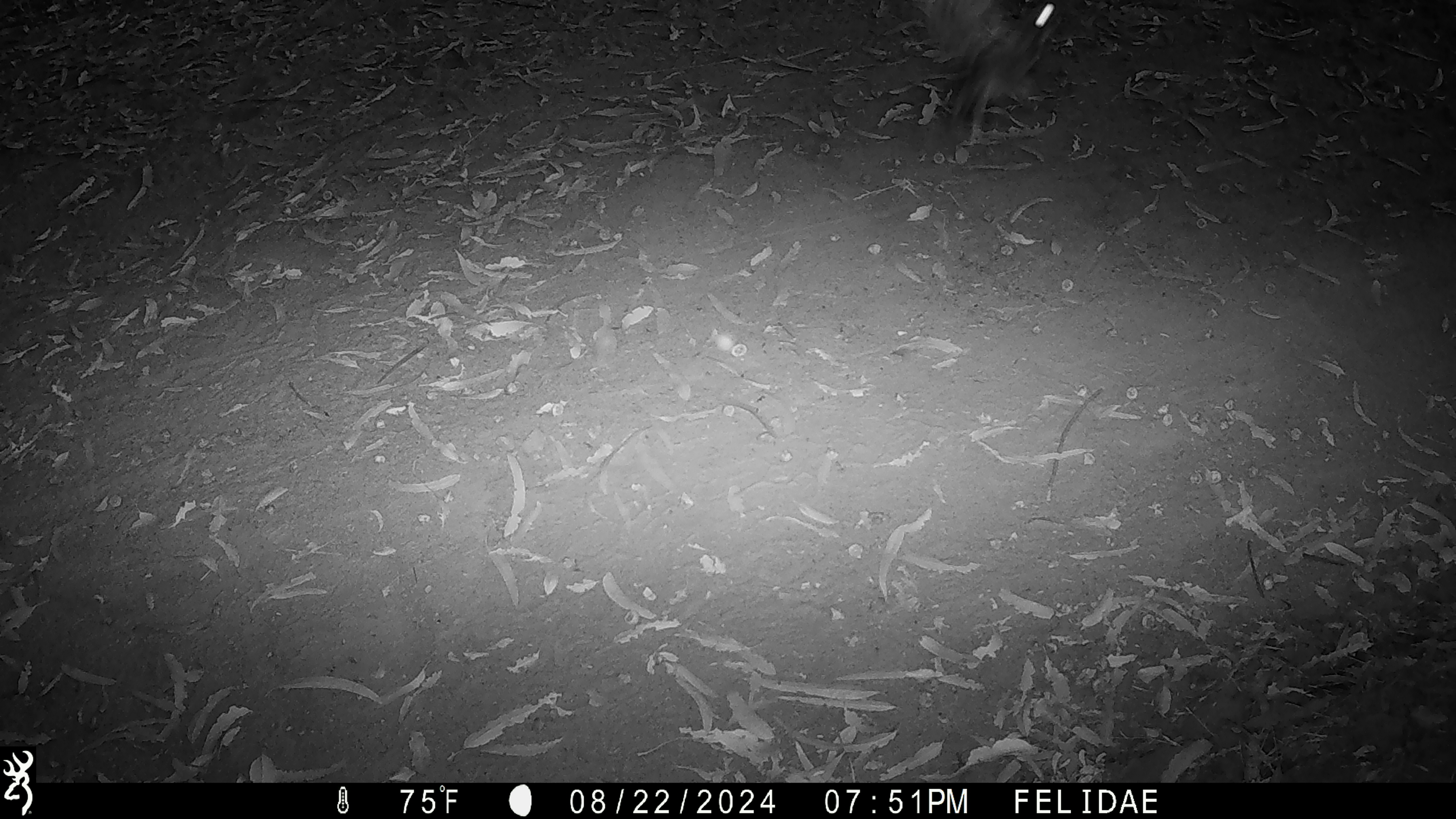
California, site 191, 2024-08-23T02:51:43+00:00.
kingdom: Animalia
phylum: Chordata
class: Aves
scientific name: Aves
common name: bird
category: unknown bird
Unknown bird (bird) (Aves).